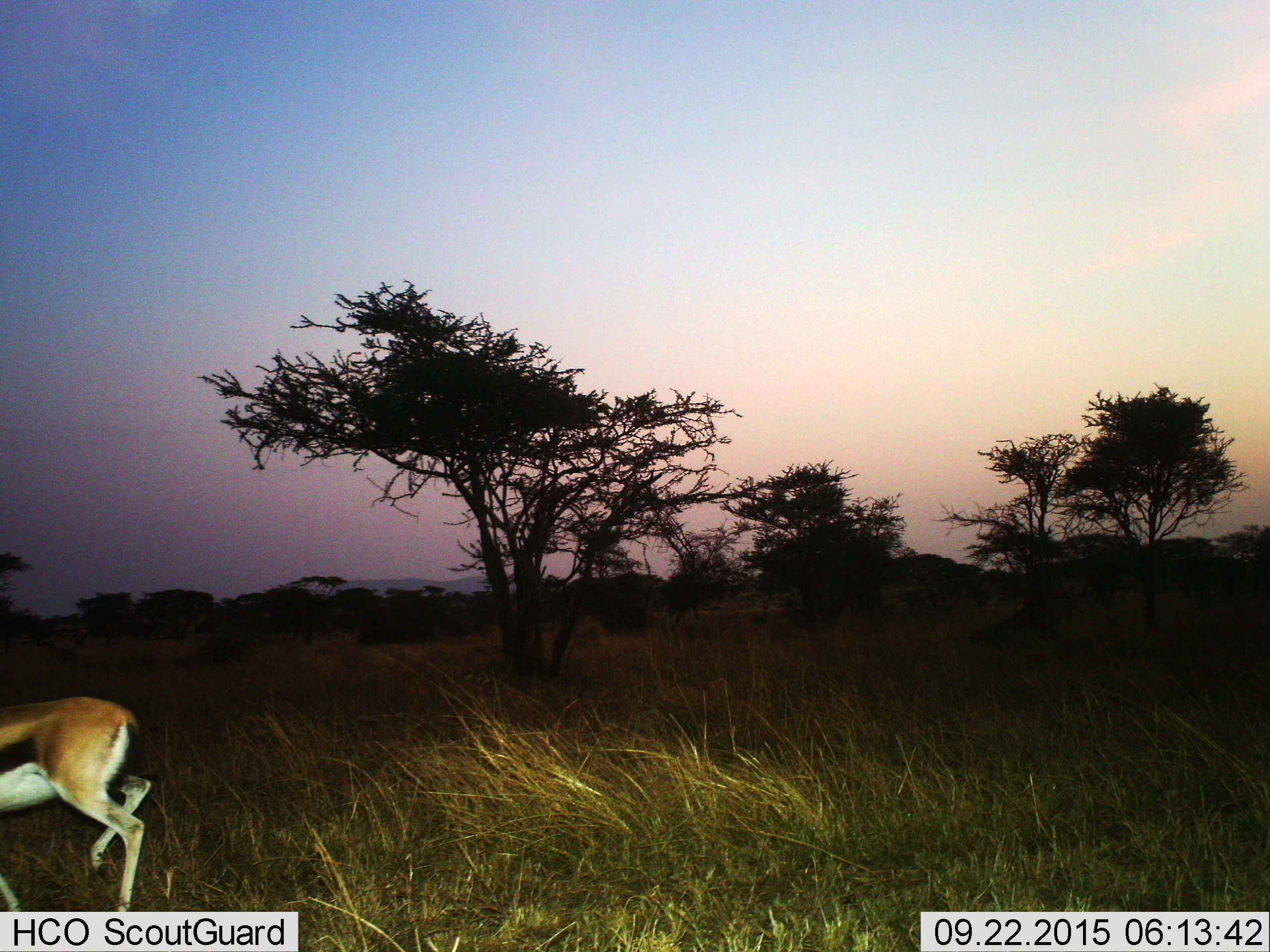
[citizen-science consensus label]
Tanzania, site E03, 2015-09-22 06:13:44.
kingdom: Animalia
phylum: Chordata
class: Mammalia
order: Artiodactyla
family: Bovidae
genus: Eudorcas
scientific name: Eudorcas thomsonii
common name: thomson's gazelle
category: gazellethomsons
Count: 1.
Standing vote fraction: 6%.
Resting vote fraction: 0%.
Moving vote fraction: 94%.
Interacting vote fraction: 0%.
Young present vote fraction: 0%.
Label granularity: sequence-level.